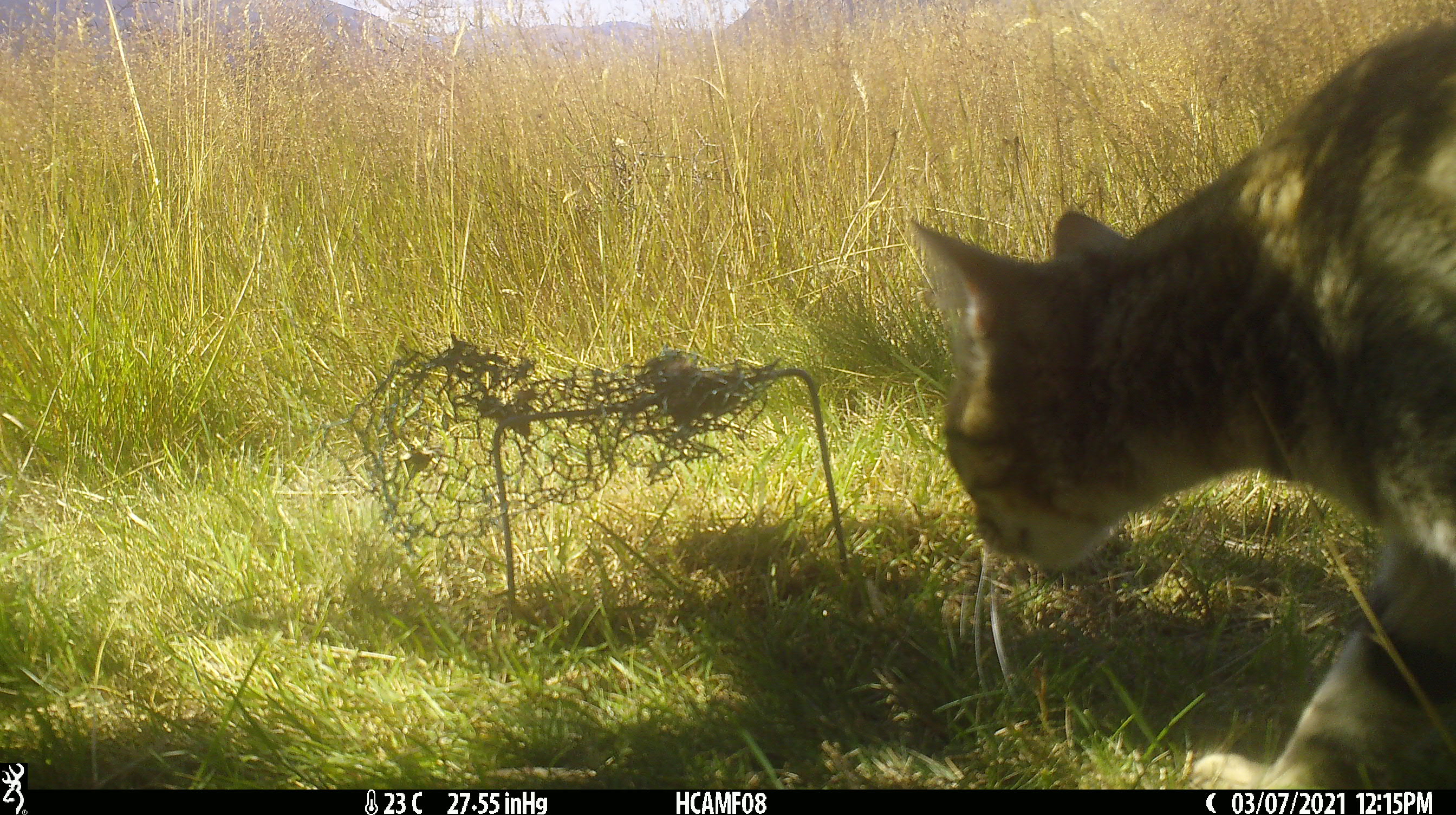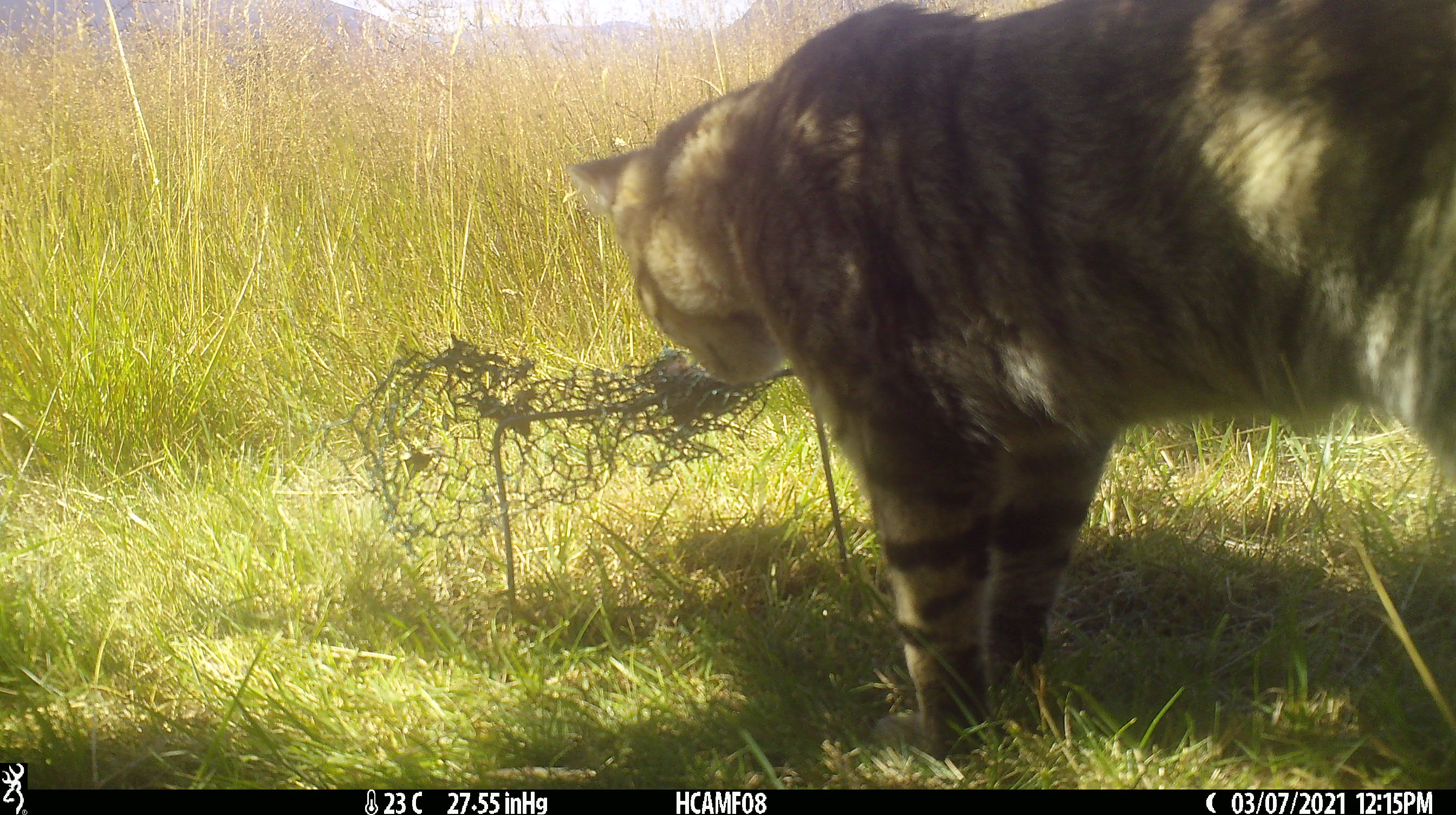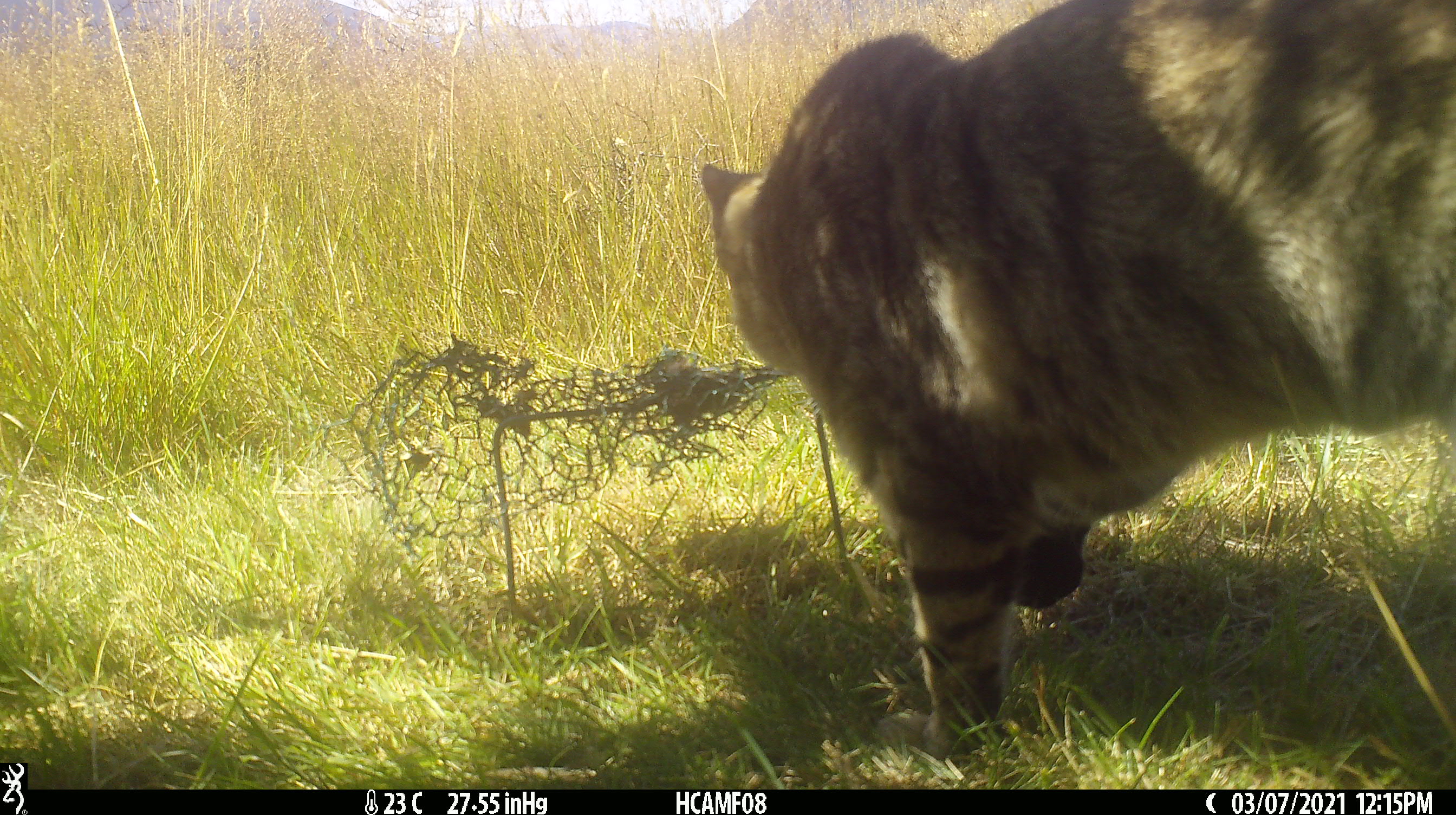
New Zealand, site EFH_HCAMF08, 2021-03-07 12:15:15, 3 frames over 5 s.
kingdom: Animalia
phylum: Chordata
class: Mammalia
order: Carnivora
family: Felidae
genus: Felis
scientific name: Felis catus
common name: domestic cat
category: cat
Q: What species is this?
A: Cat (domestic cat) (Felis catus).